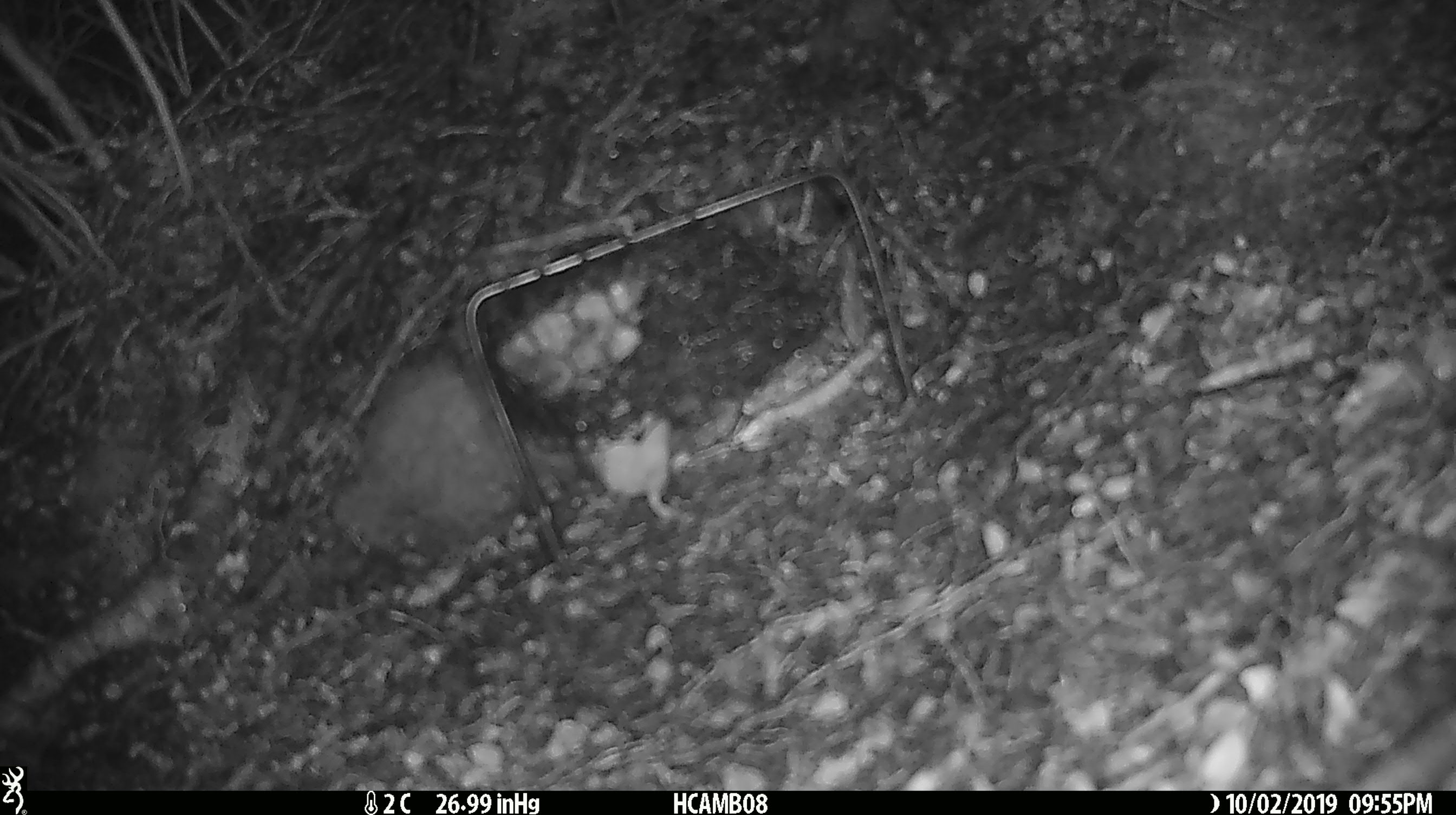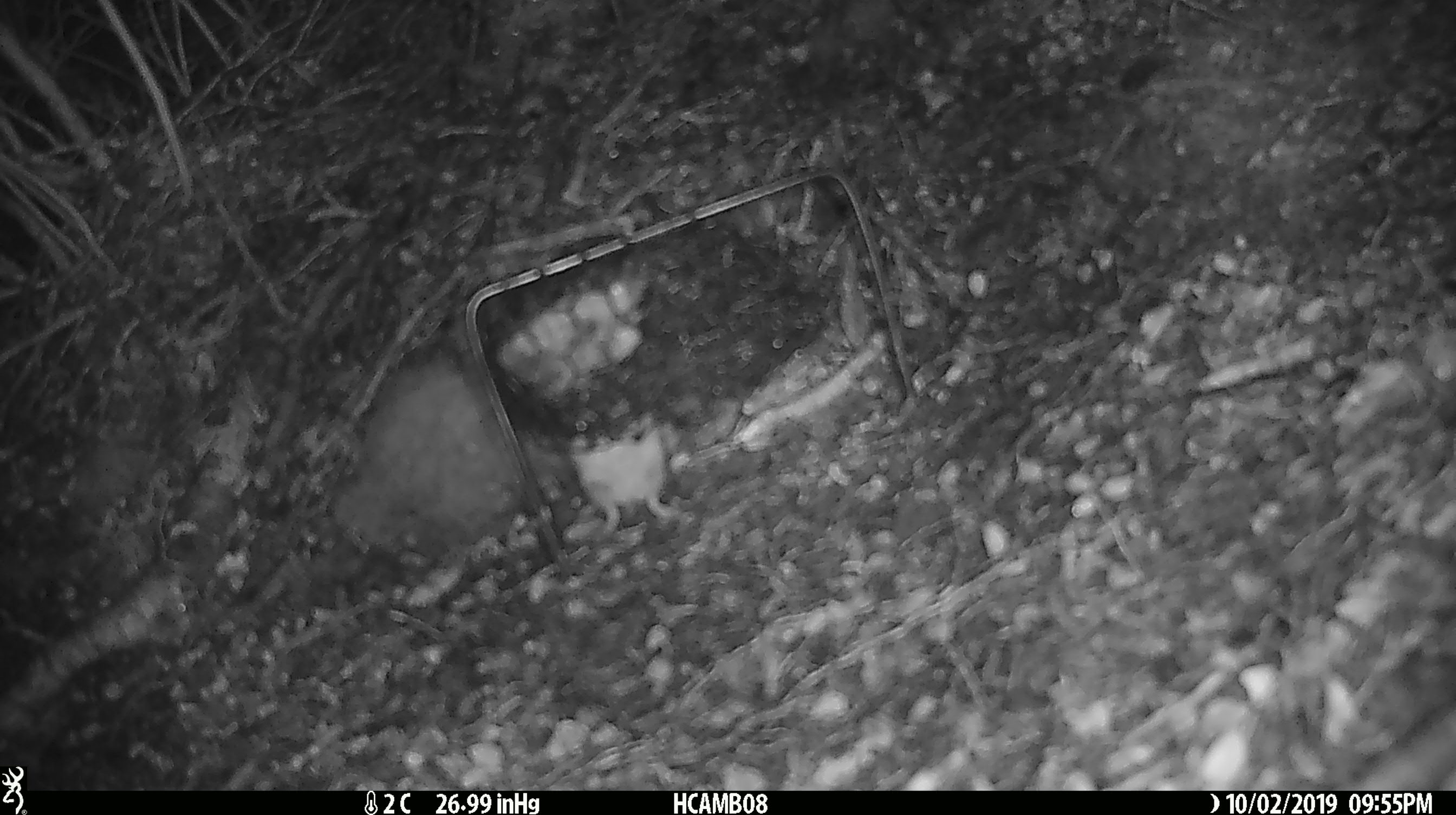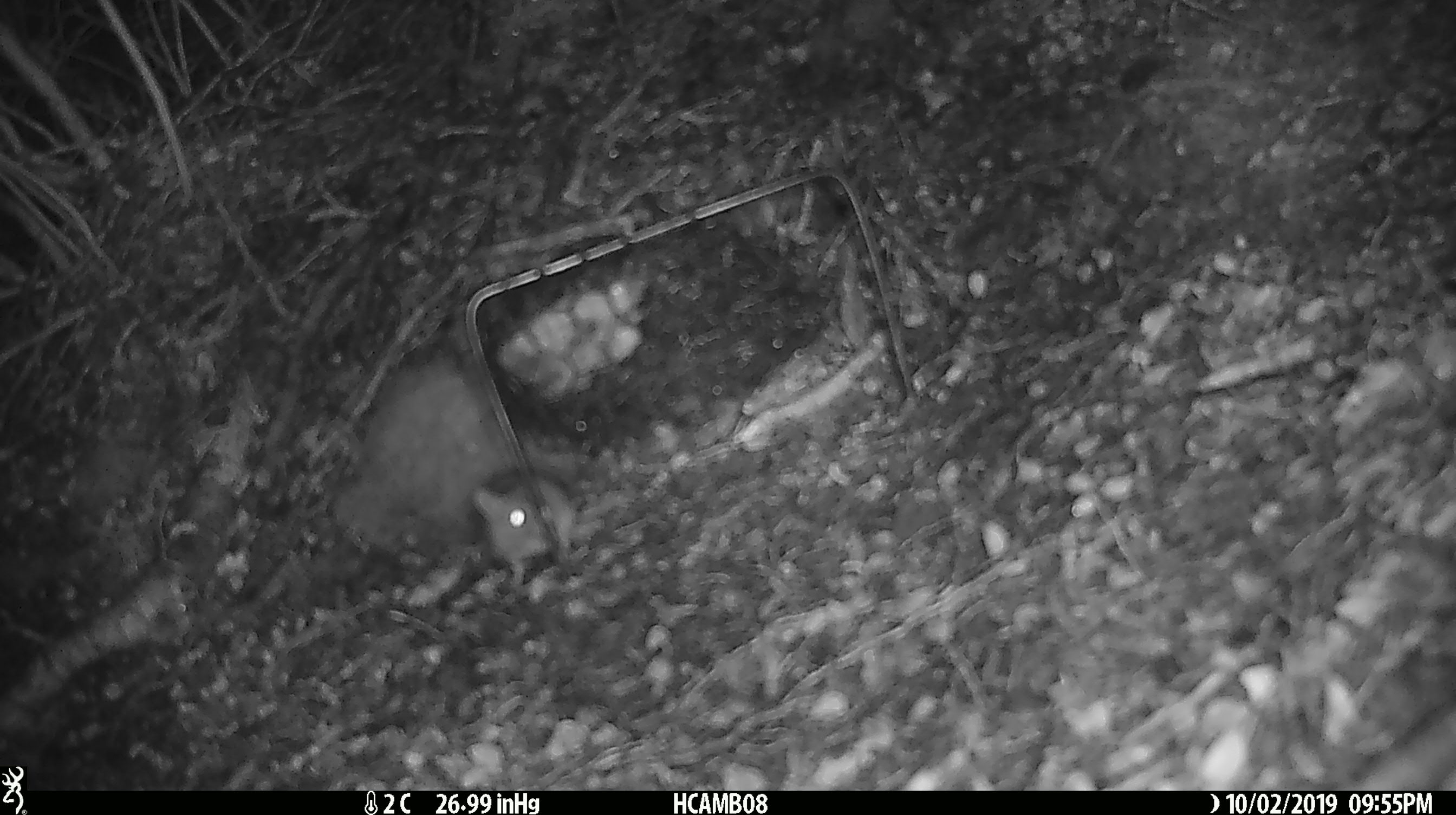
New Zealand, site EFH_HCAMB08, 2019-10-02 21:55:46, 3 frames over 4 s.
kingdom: Animalia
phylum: Chordata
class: Mammalia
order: Rodentia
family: Muridae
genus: Mus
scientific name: Mus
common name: mouse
Mouse (Mus).